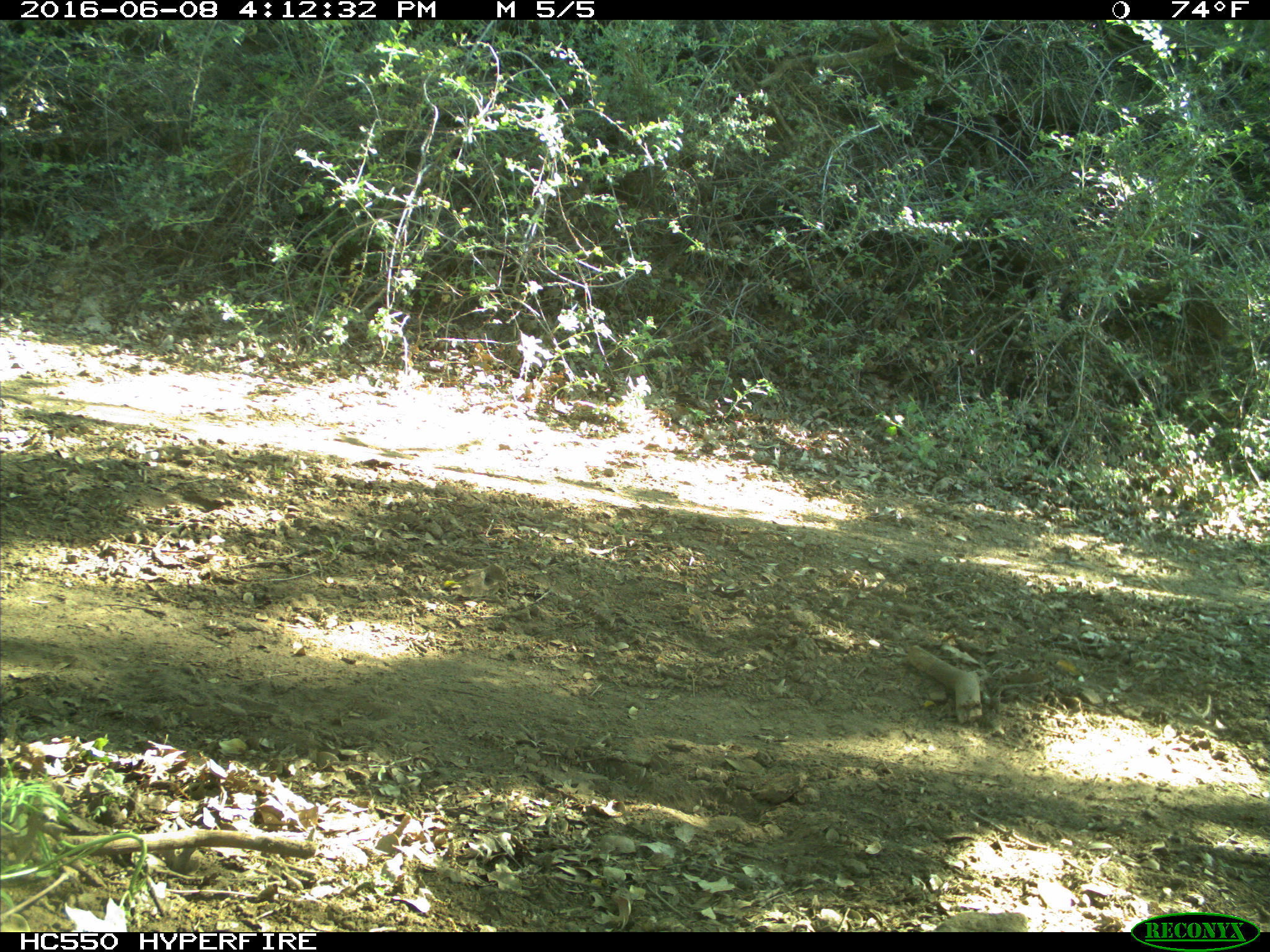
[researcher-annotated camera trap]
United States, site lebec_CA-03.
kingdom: Animalia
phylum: Chordata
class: Mammalia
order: Artiodactyla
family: Bovidae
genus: Bos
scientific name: Bos taurus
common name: domestic cow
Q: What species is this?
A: Bos taurus (domestic cow).